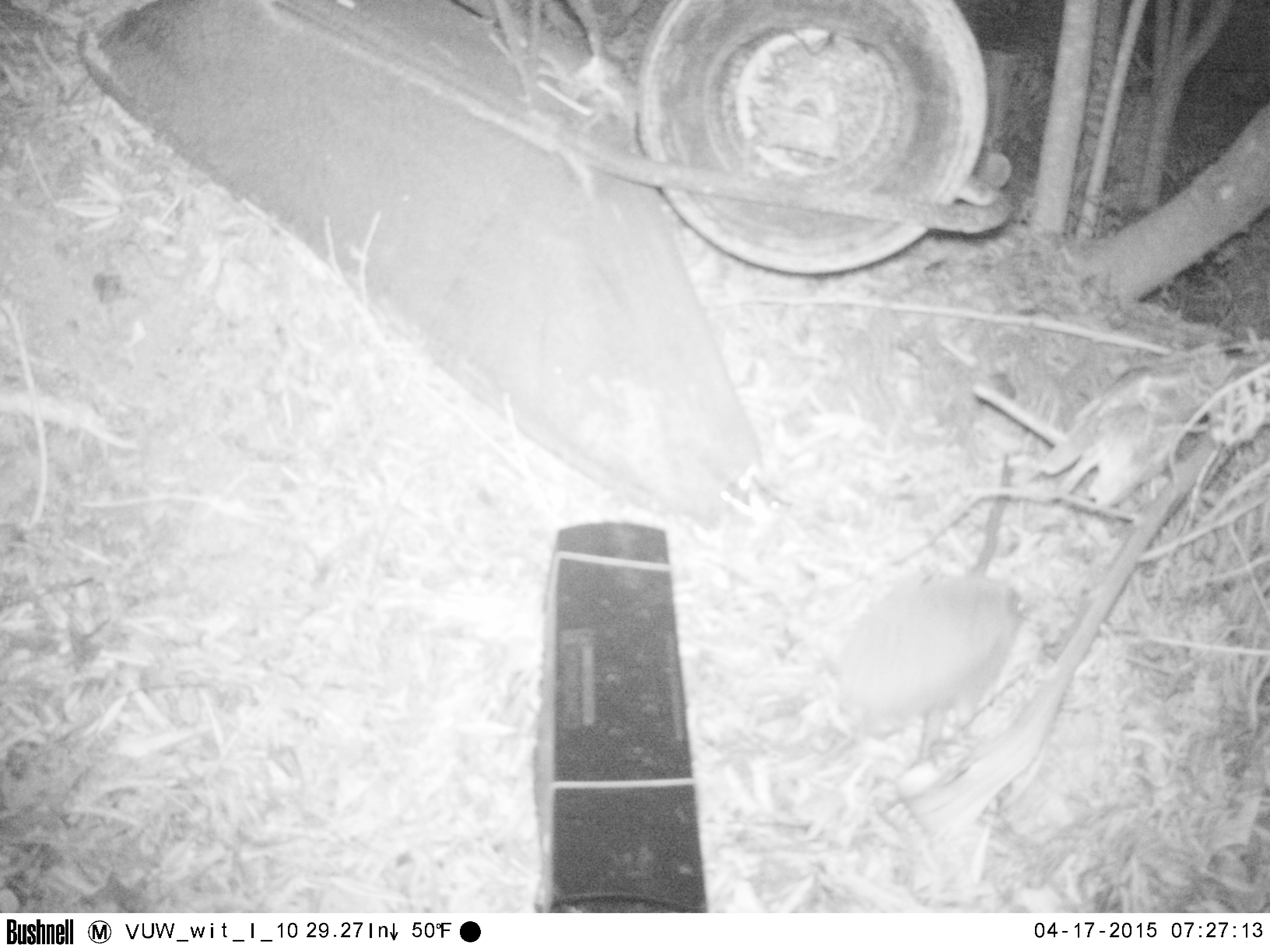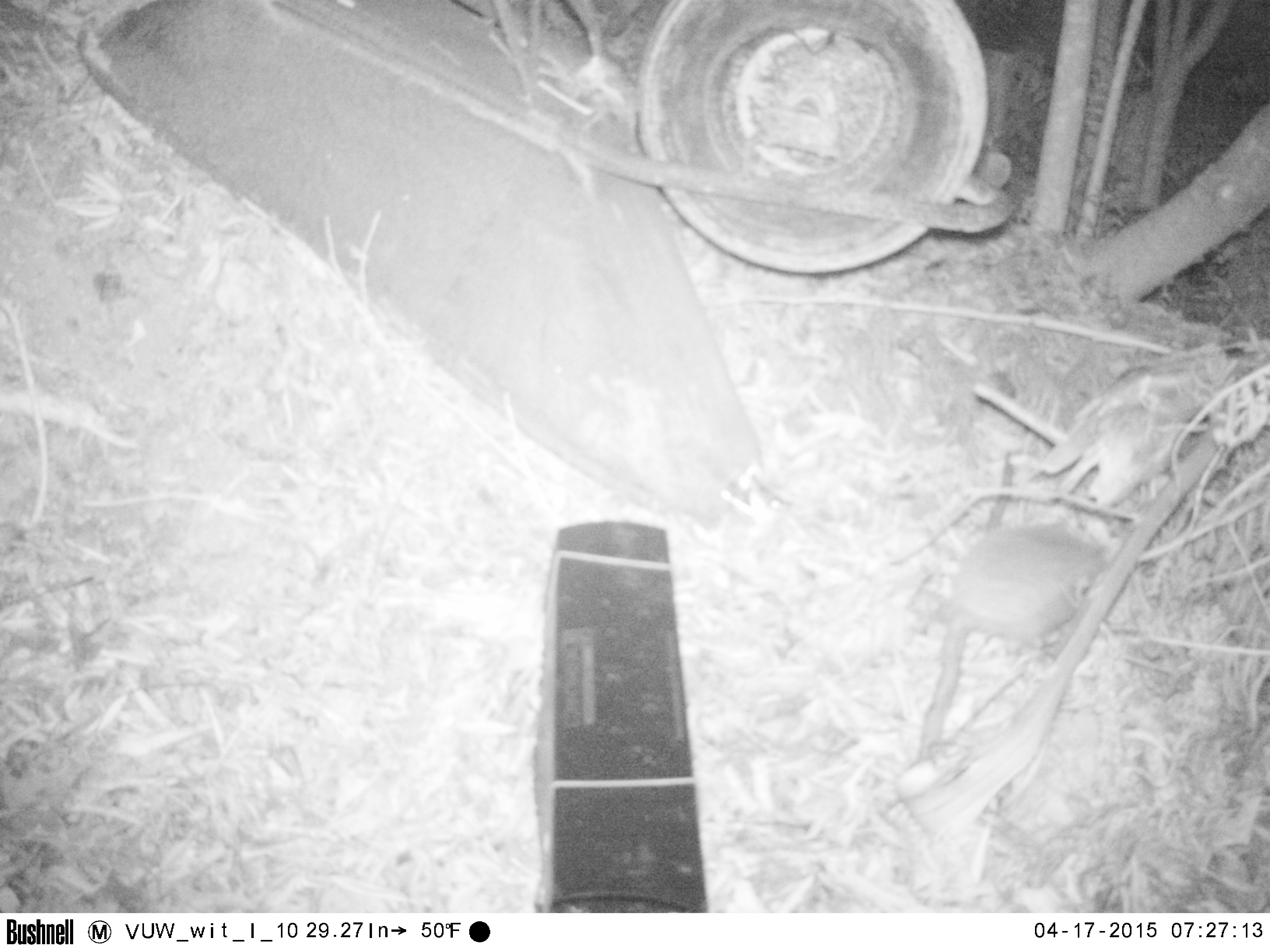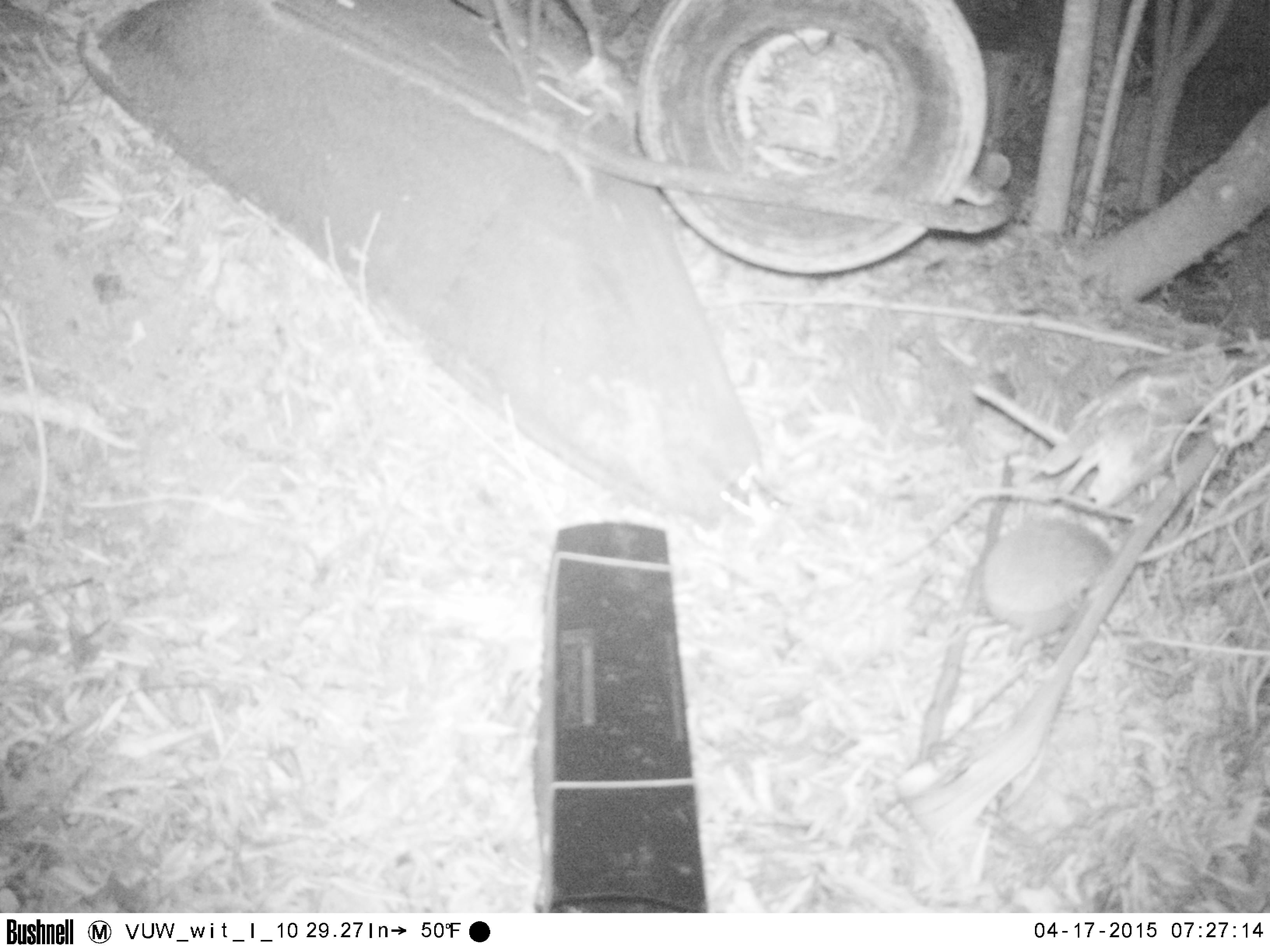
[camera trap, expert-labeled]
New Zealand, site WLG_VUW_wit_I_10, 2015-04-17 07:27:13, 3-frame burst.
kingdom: Animalia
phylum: Chordata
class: Mammalia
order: Eulipotyphla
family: Erinaceidae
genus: Erinaceus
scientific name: Erinaceus europaeus europaeus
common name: european hedgehog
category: hedgehog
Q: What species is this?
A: Hedgehog (european hedgehog) (Erinaceus europaeus europaeus).